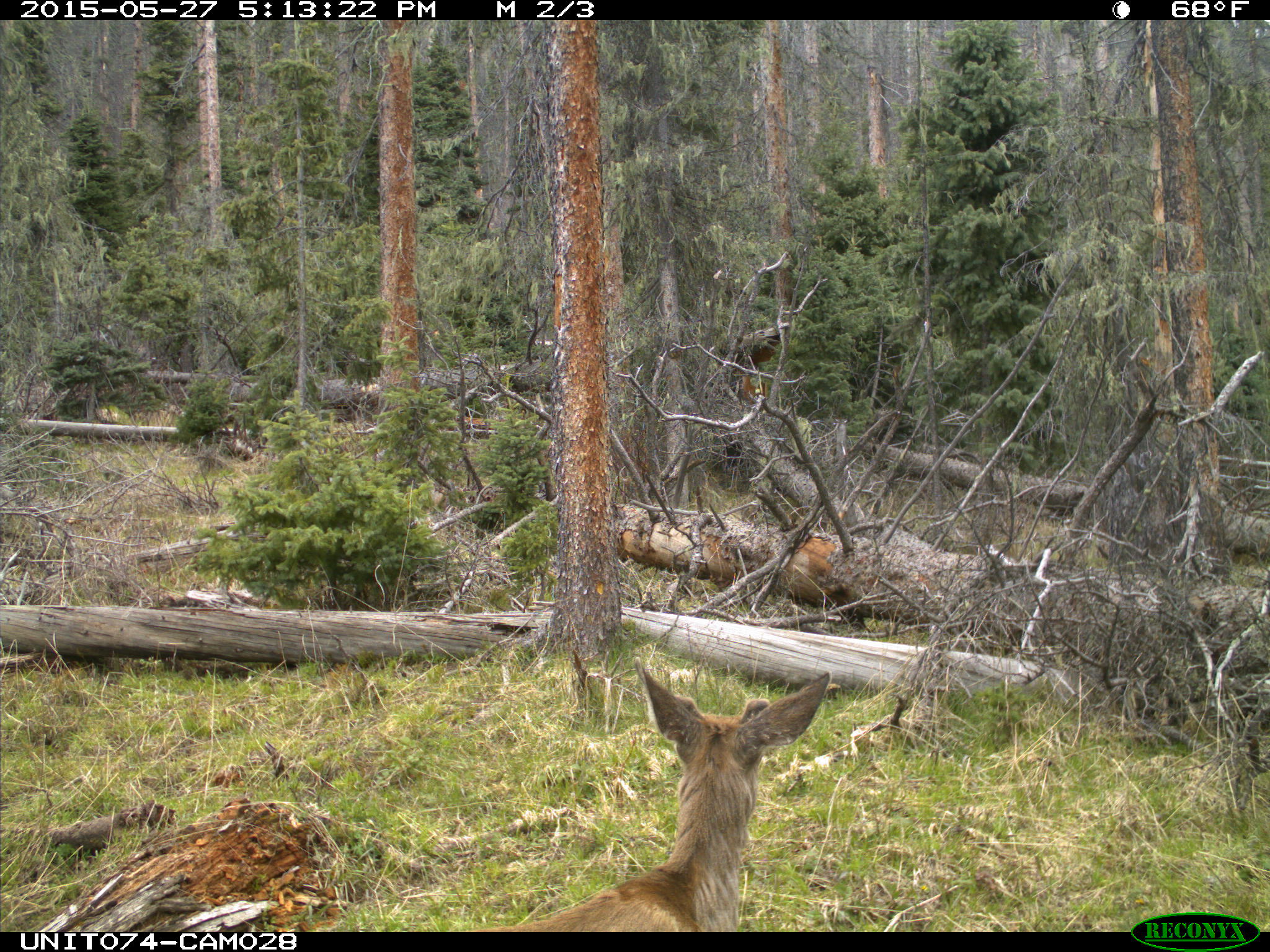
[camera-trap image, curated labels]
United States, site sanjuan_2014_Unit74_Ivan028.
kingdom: Animalia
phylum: Chordata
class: Mammalia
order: Artiodactyla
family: Cervidae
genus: Odocoileus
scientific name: Odocoileus hemionus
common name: mule deer